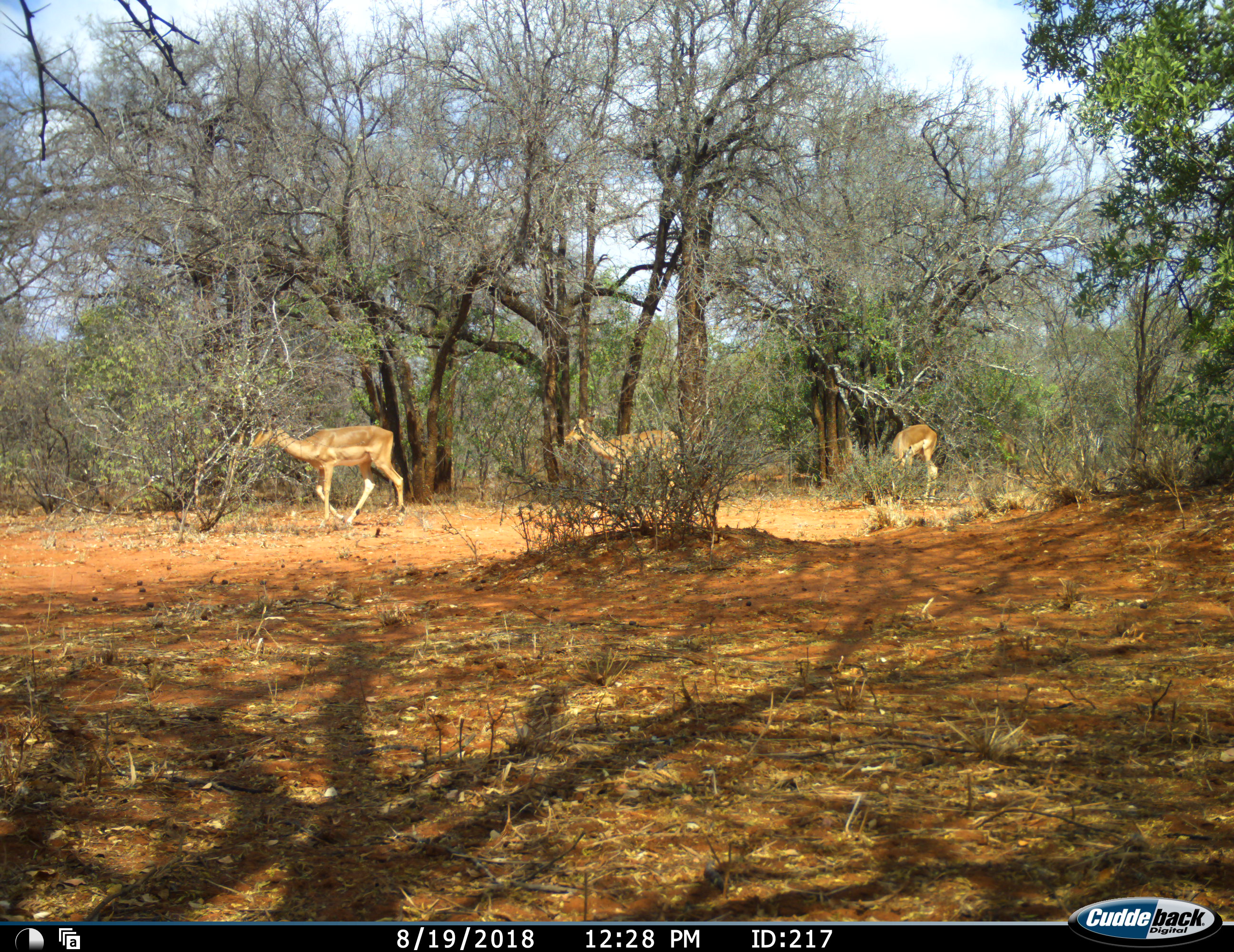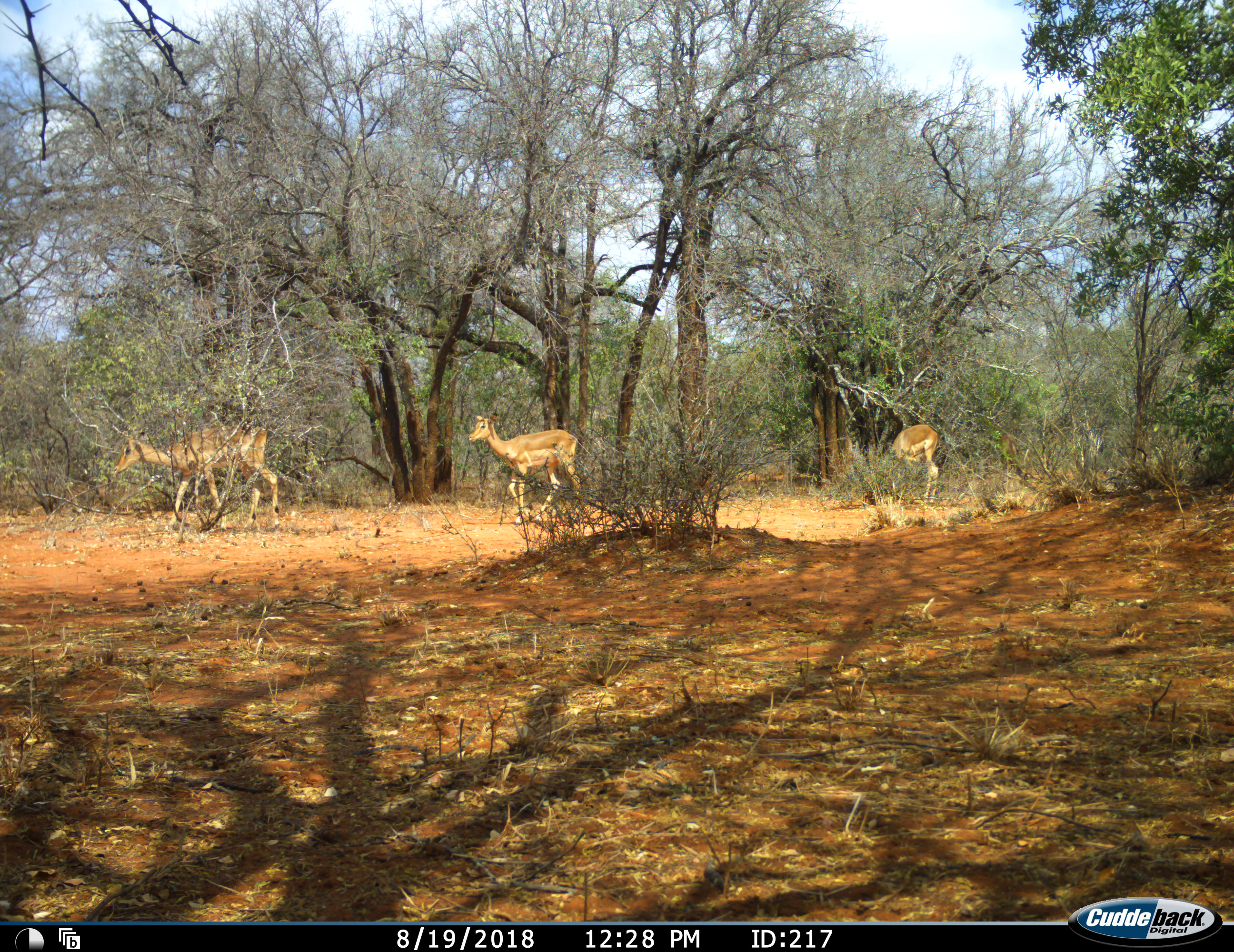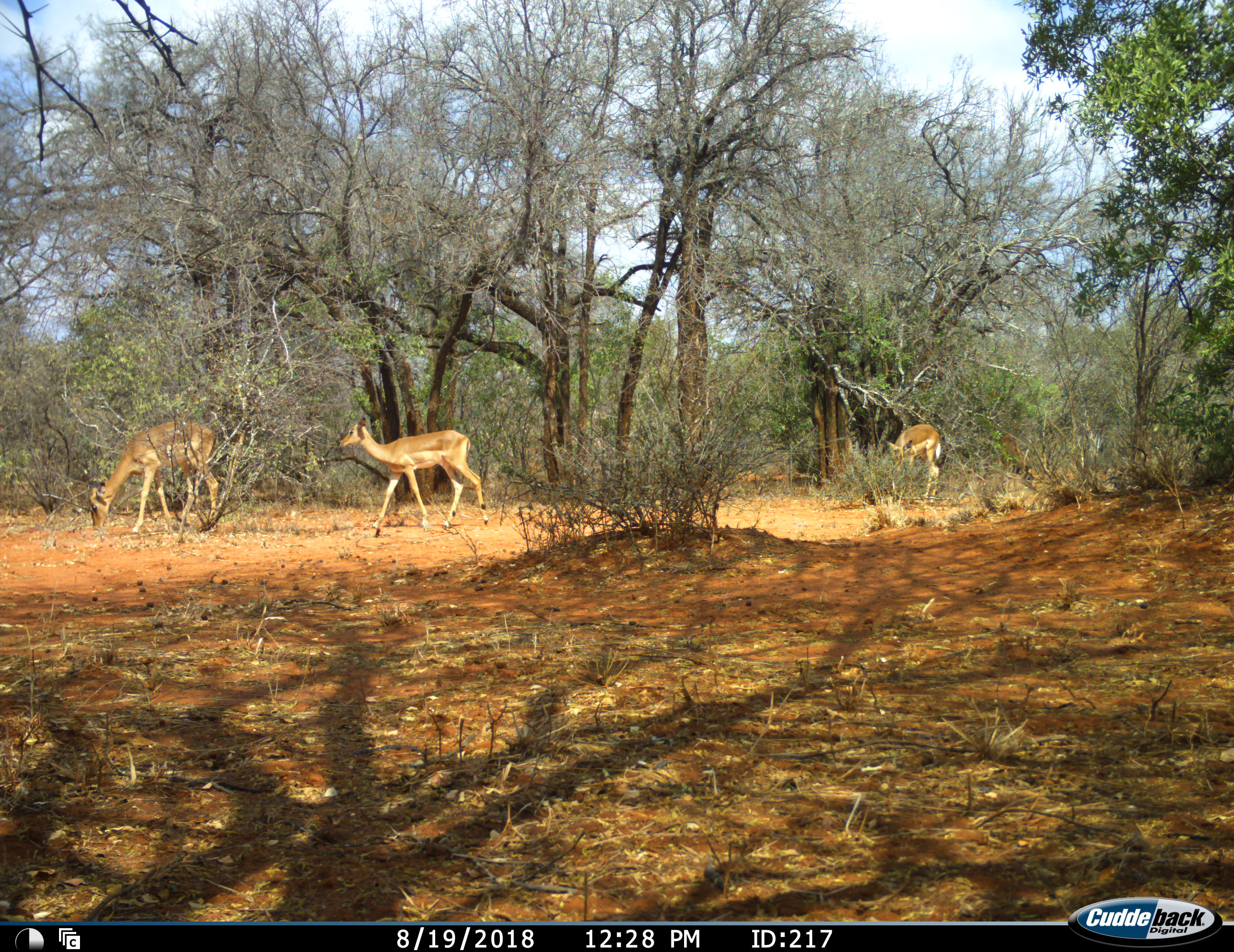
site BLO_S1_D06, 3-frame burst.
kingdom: Animalia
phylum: Chordata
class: Mammalia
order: Artiodactyla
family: Bovidae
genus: Aepyceros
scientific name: Aepyceros melampus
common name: impala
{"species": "impala (Aepyceros melampus)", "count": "4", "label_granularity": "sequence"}